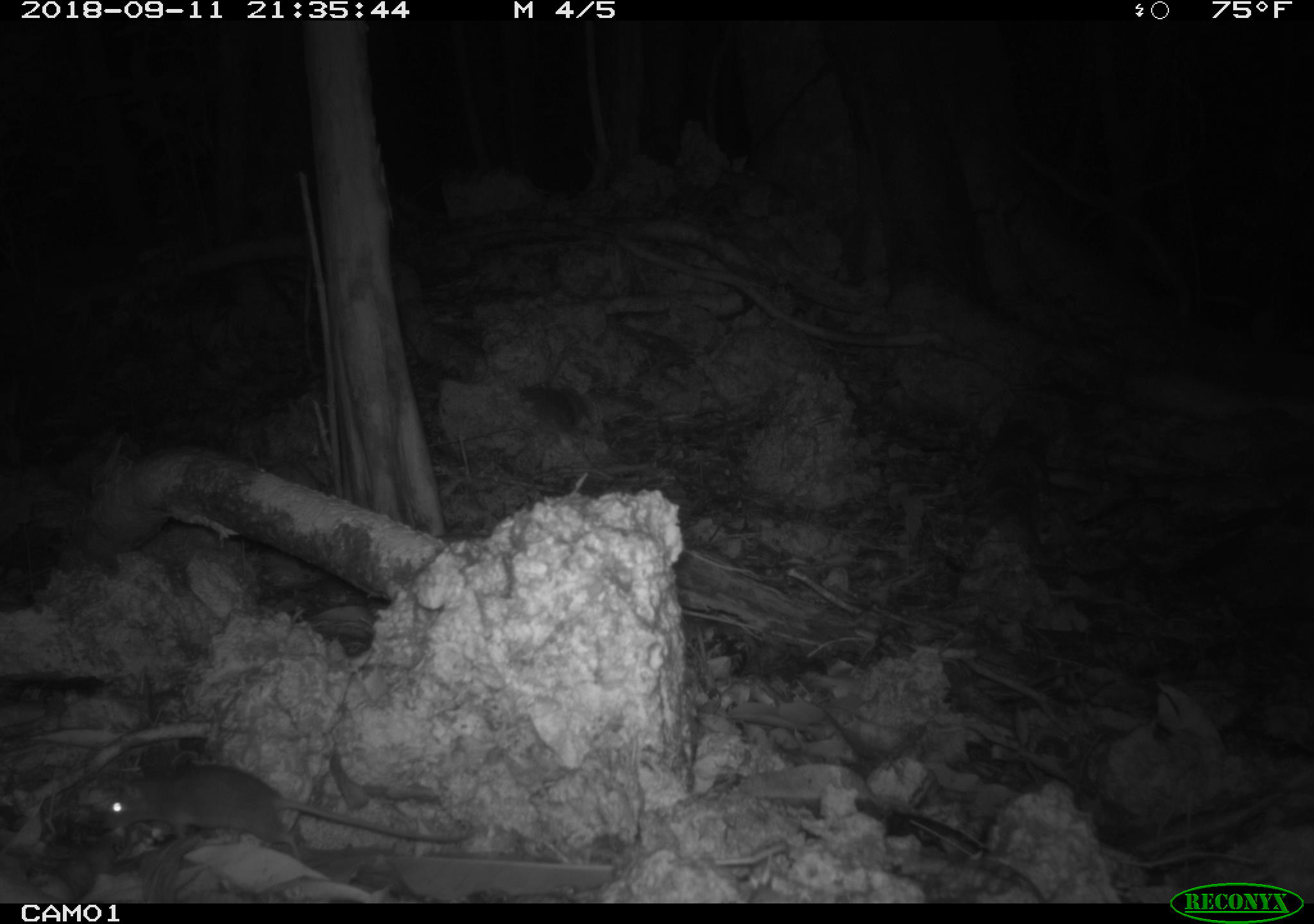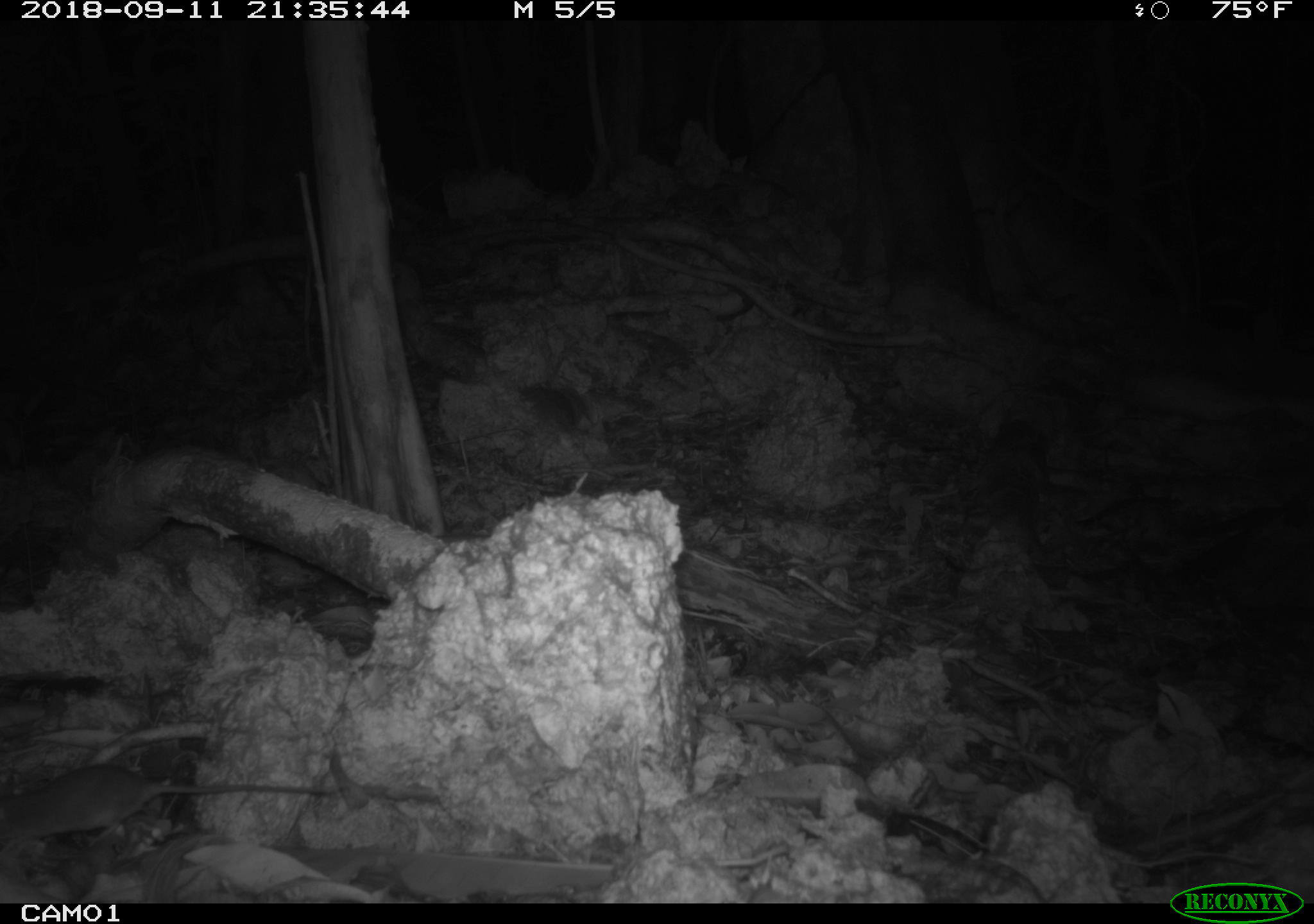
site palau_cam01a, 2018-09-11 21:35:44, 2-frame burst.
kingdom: Animalia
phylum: Chordata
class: Mammalia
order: Rodentia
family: Muridae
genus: Rattus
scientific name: Rattus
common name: rat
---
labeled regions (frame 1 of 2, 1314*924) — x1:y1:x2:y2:
rat: 75:742:504:875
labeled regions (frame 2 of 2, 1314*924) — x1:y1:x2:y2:
rat: 5:754:334:844